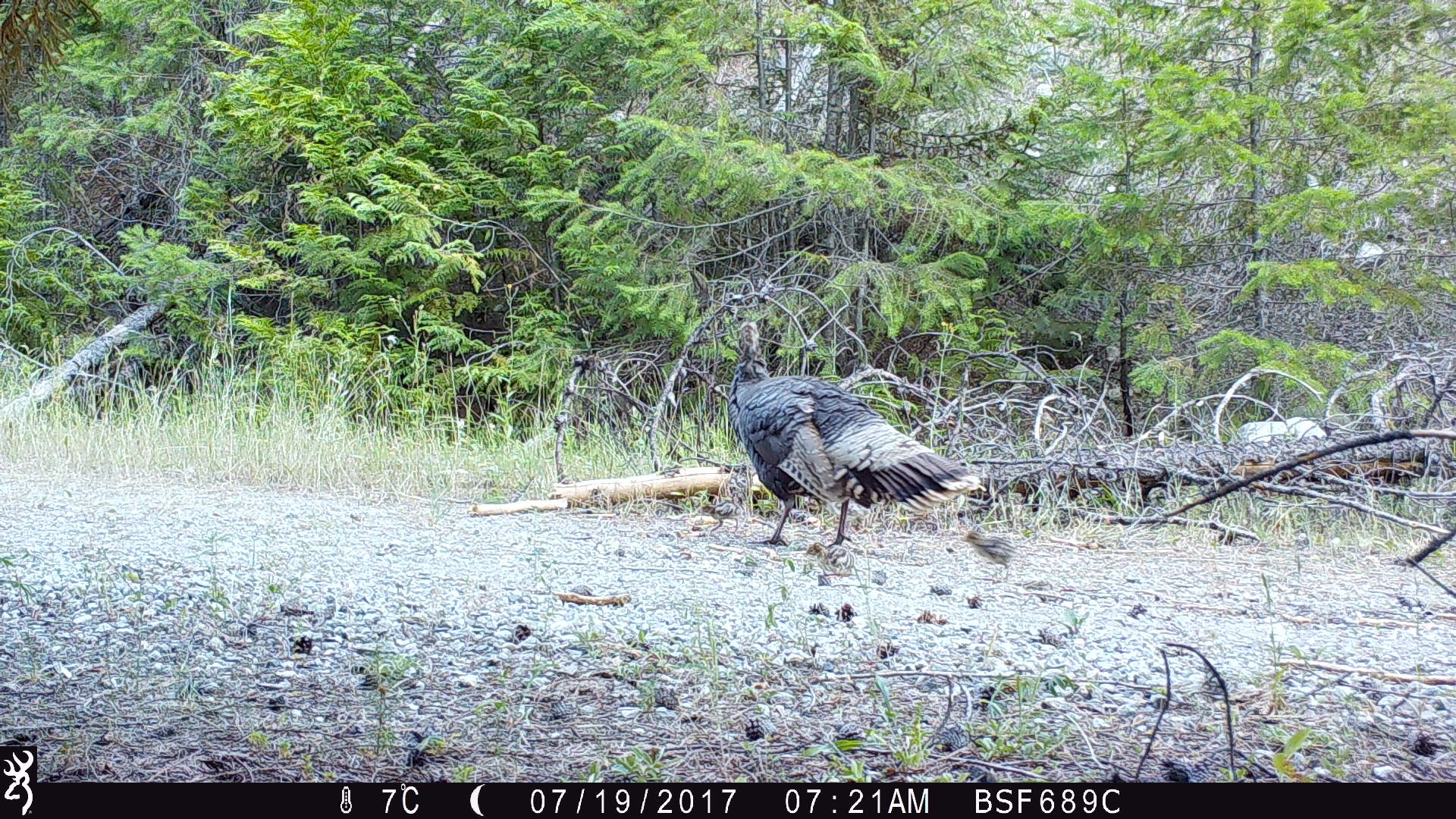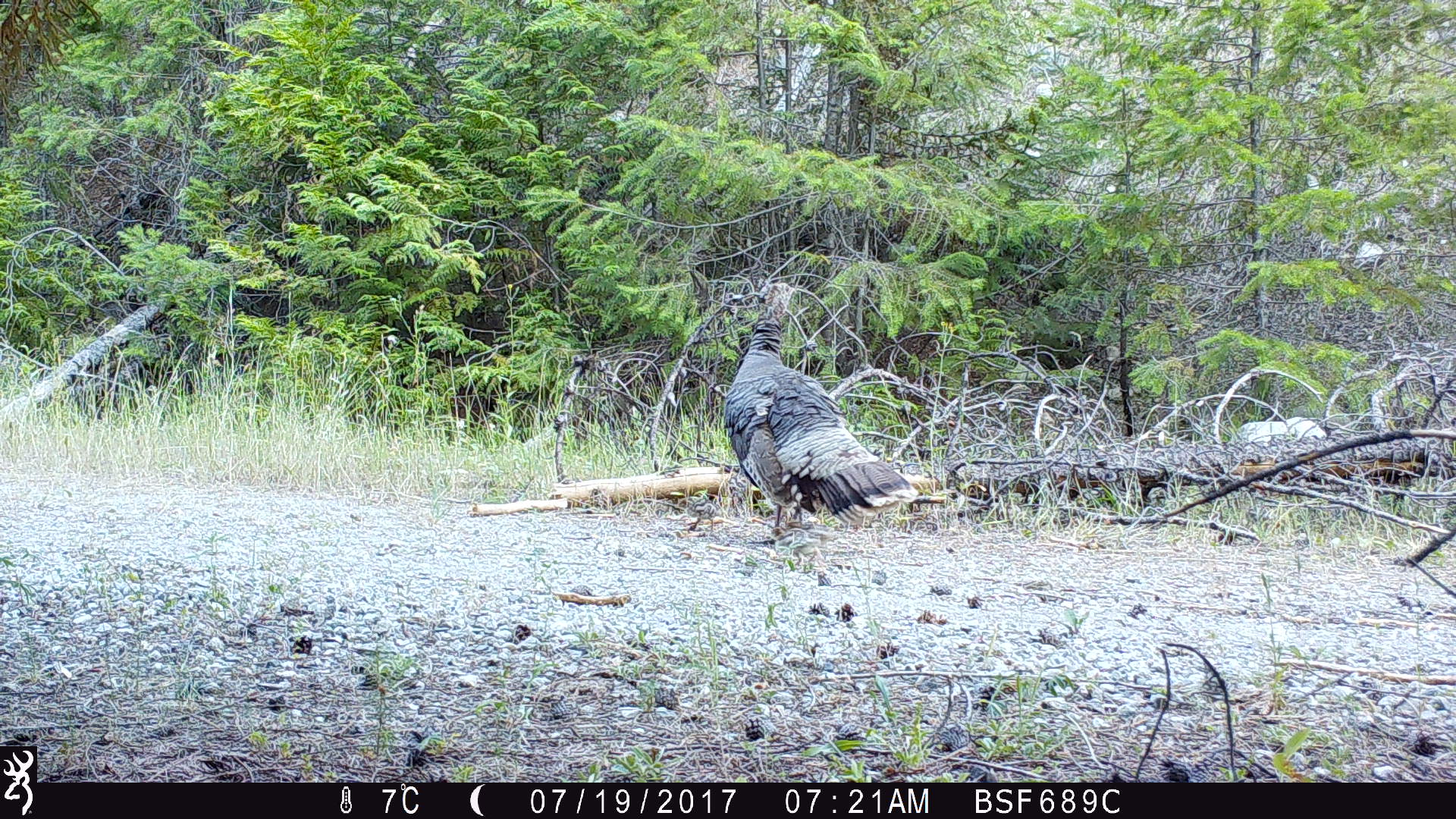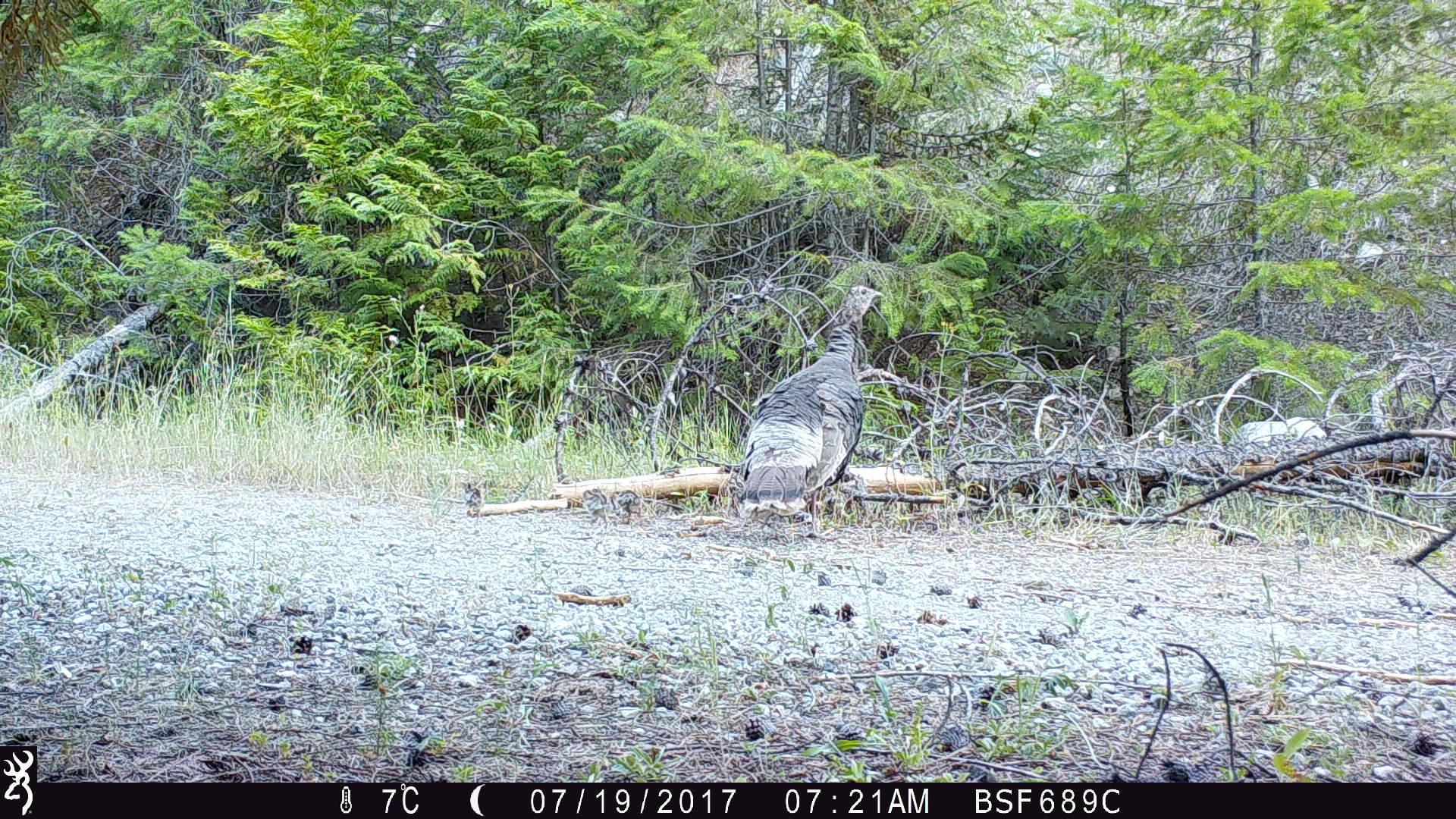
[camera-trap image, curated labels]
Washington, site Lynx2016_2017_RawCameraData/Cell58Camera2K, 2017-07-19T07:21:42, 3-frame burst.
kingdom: Animalia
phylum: Chordata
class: Aves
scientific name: Aves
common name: birds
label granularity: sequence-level